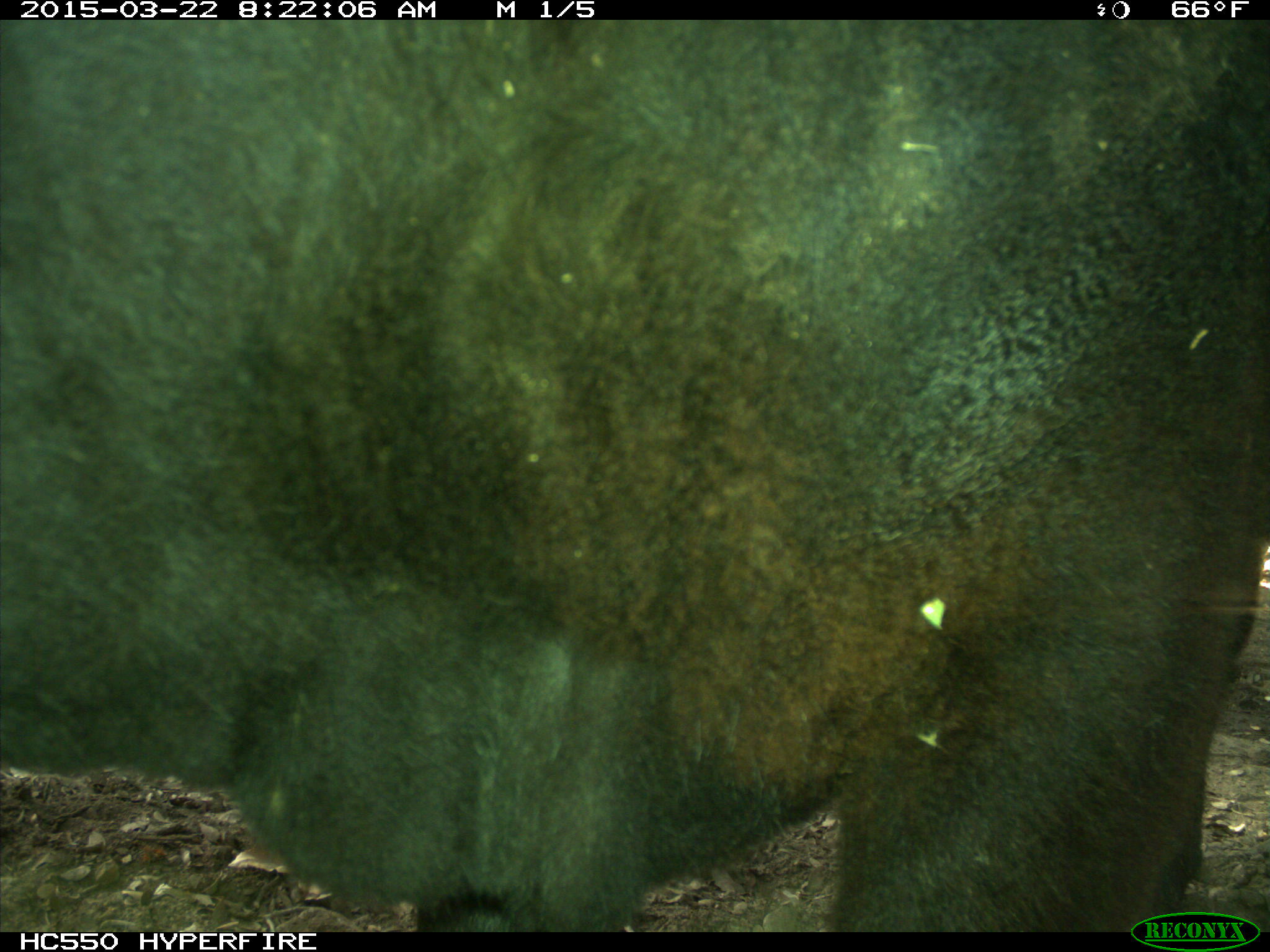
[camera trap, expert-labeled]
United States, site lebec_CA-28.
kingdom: Animalia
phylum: Chordata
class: Mammalia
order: Artiodactyla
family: Bovidae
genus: Bos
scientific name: Bos taurus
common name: domestic cow